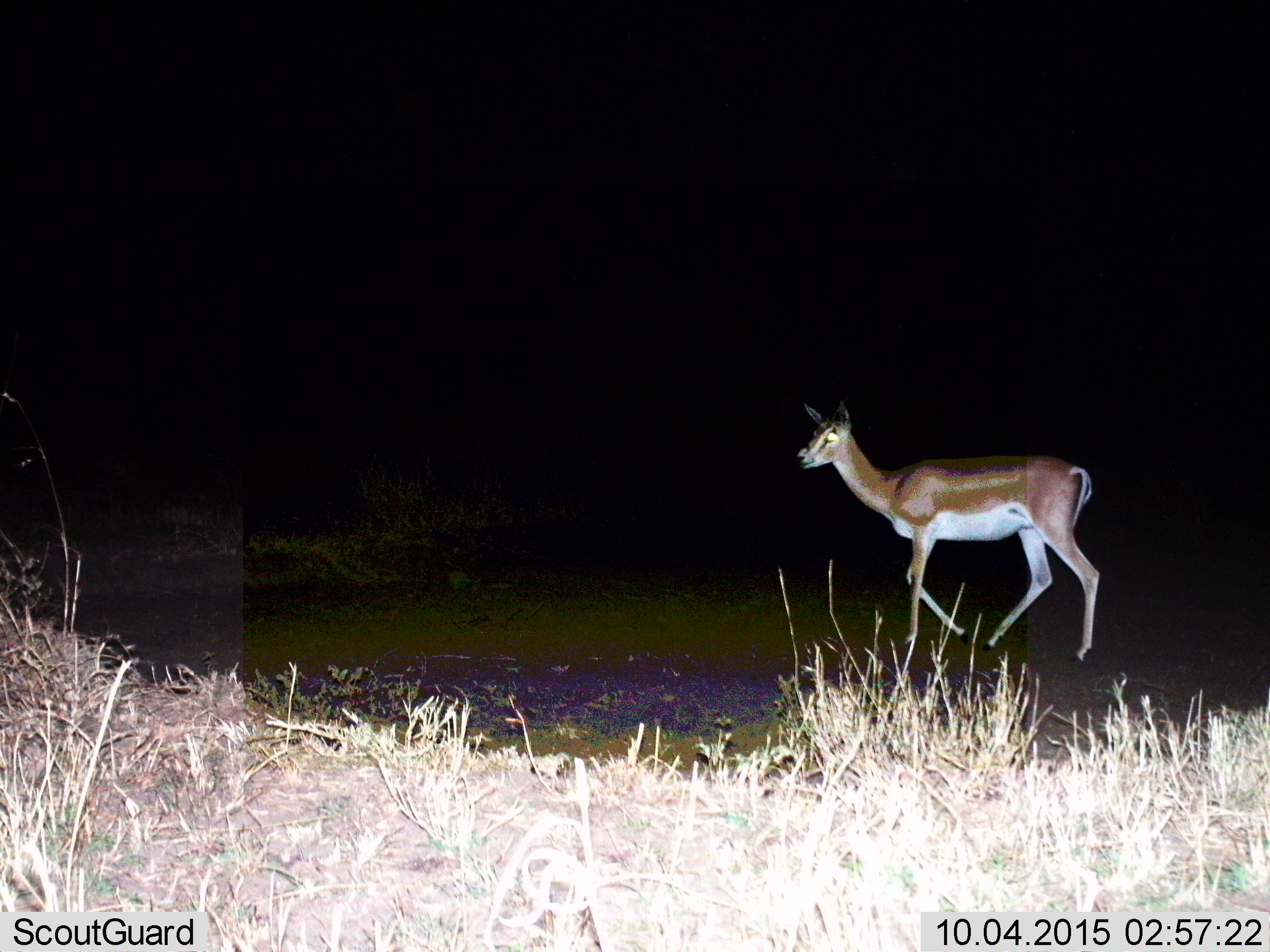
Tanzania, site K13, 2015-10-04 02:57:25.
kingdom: Animalia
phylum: Chordata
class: Mammalia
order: Artiodactyla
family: Bovidae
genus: Nanger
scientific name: Nanger granti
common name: grant's gazelle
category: gazellegrants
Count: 1.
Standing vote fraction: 29%.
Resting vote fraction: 0%.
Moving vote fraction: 86%.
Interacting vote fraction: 0%.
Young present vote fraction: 14%.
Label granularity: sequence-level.